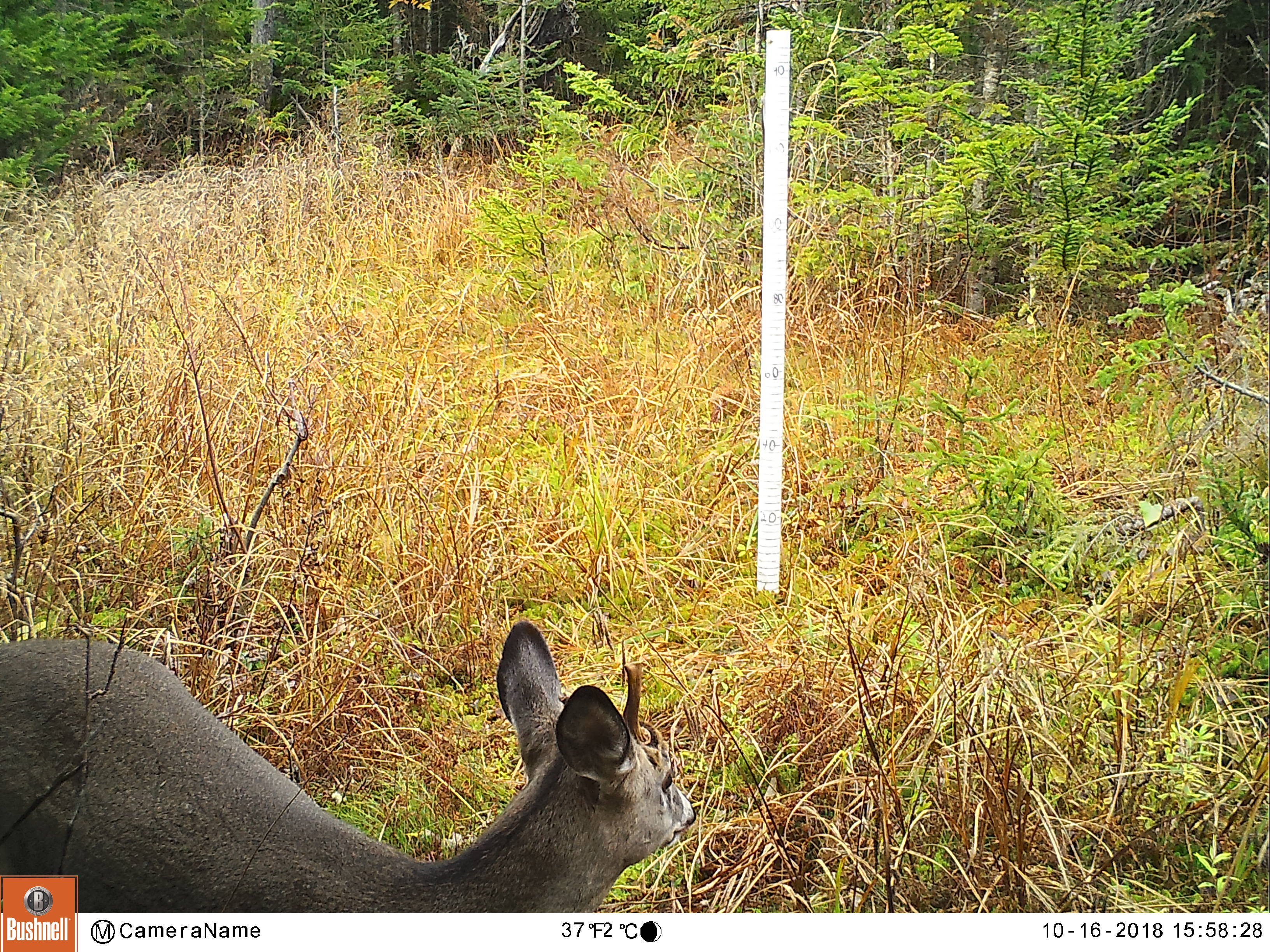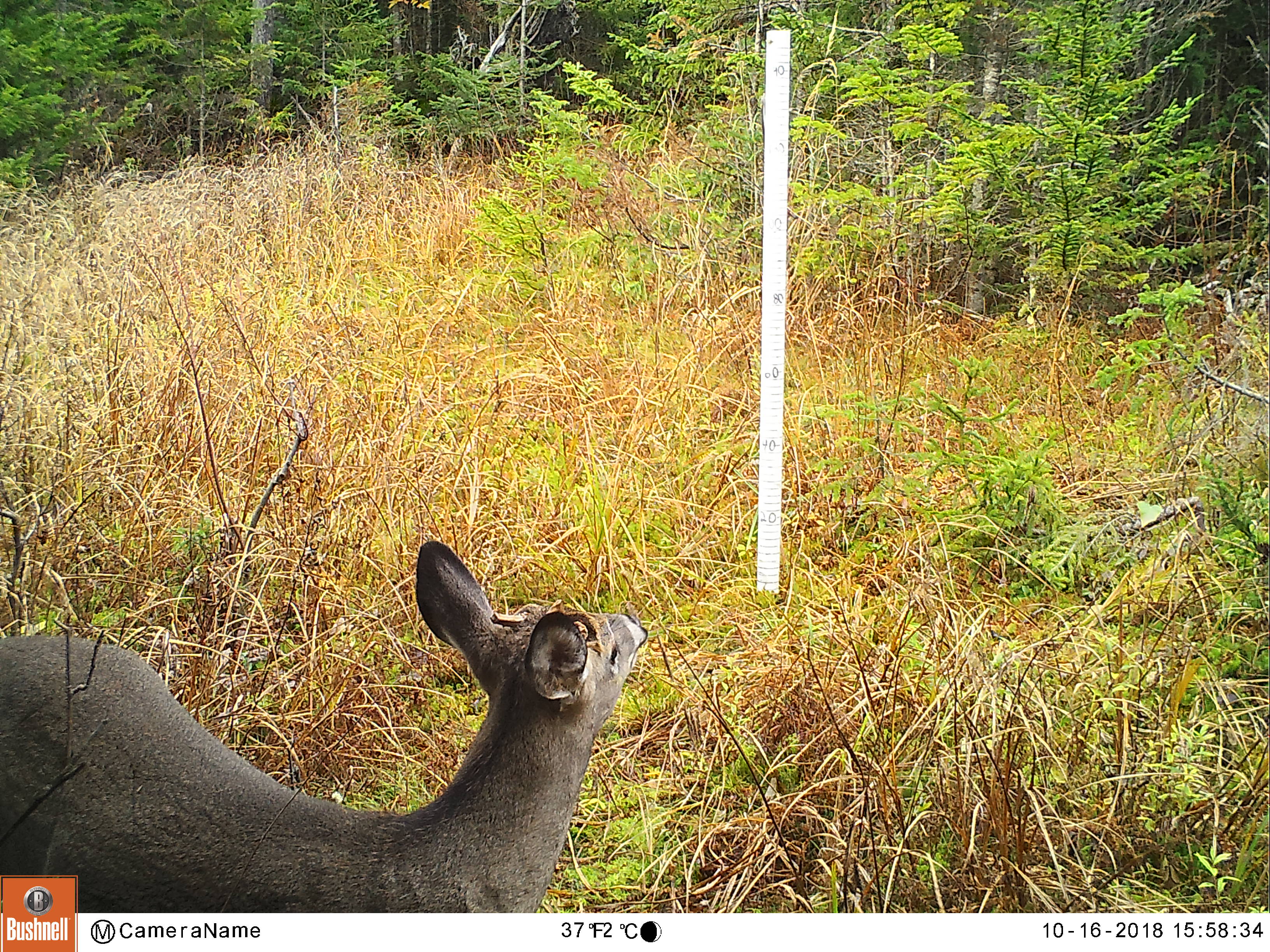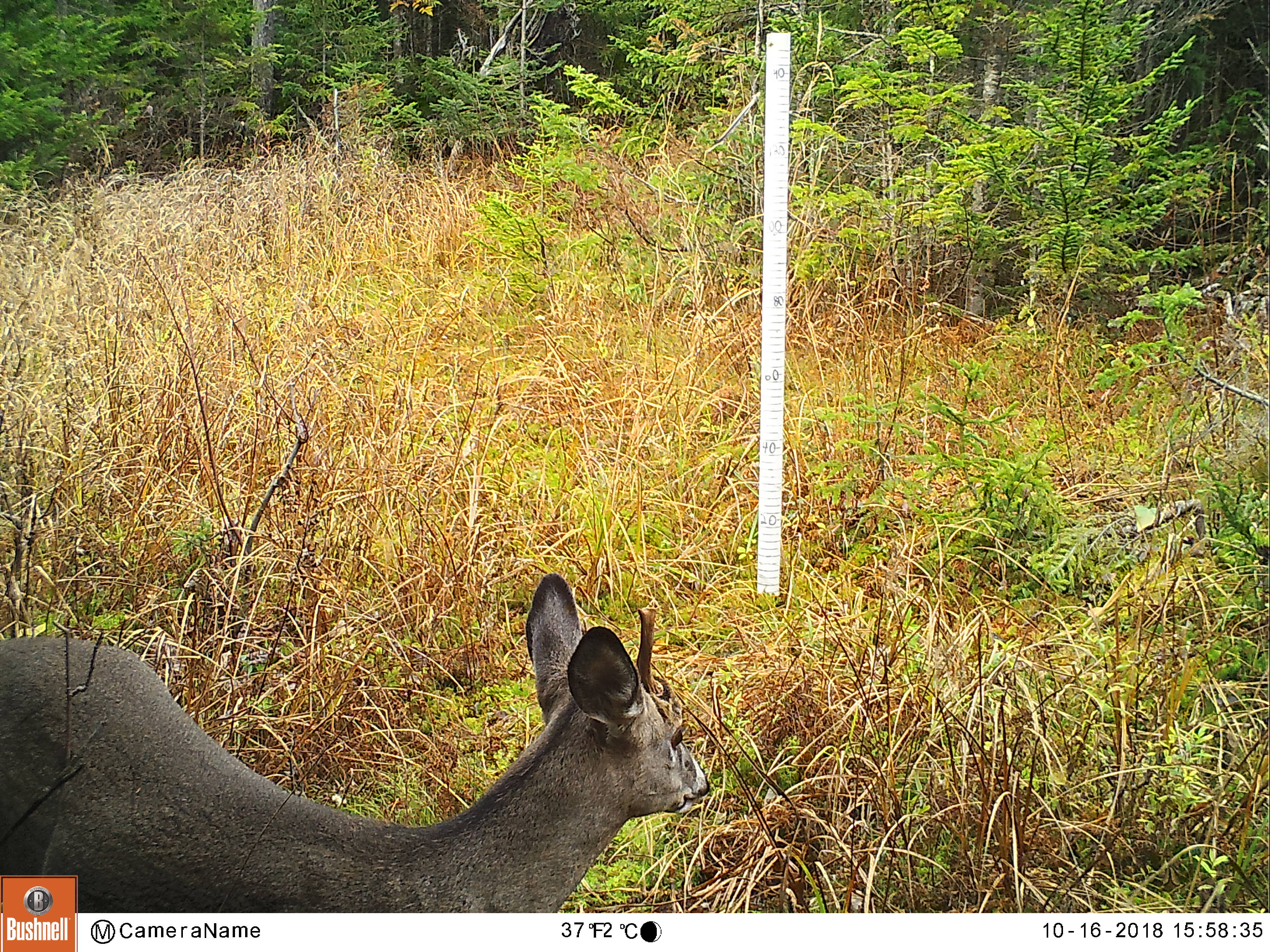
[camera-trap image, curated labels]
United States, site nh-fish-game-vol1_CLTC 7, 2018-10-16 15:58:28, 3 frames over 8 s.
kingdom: Animalia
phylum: Chordata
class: Mammalia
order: Artiodactyla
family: Cervidae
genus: Odocoileus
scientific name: Odocoileus virginianus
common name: white-tailed deer